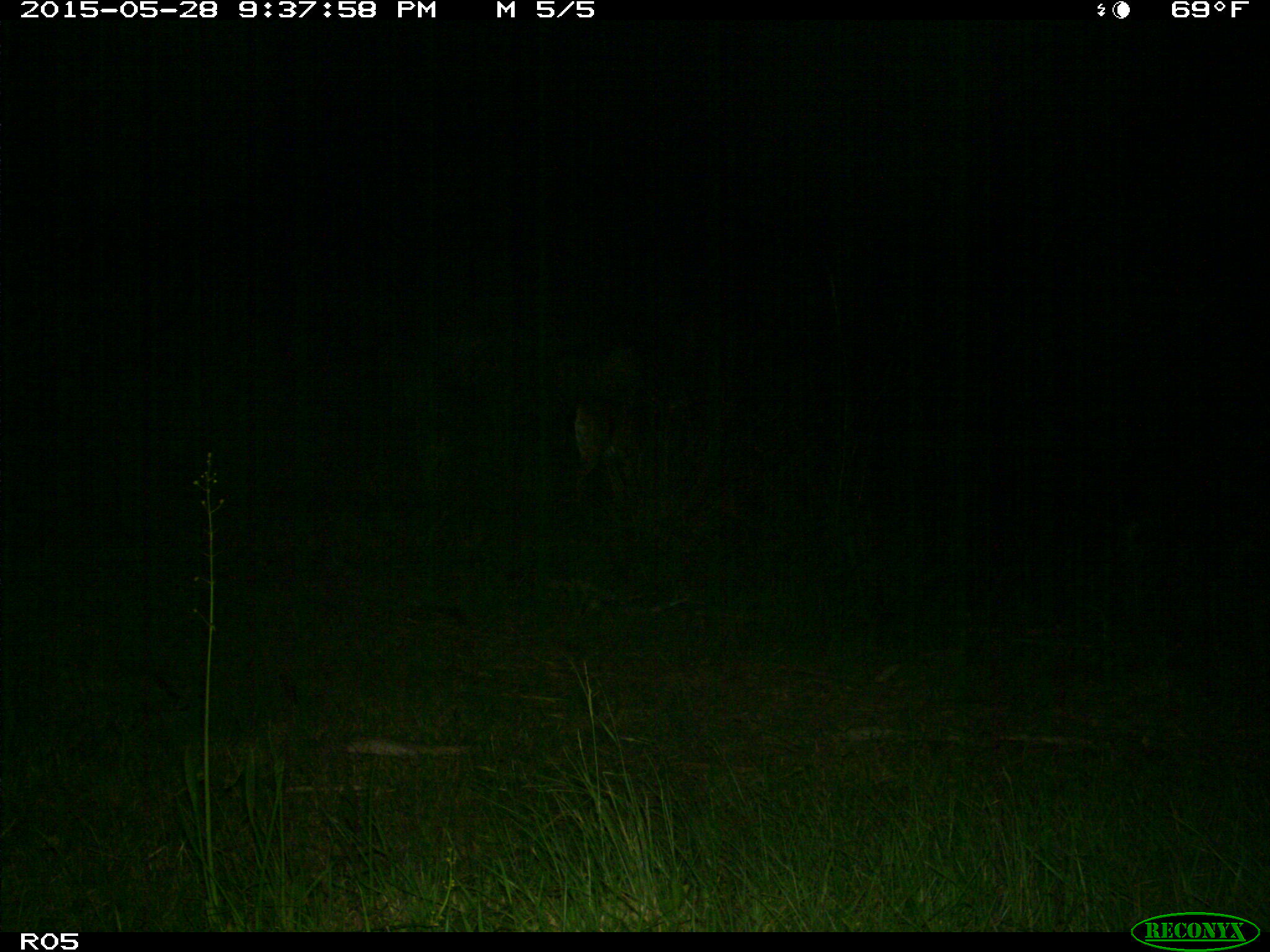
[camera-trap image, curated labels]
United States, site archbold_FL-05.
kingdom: Animalia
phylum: Chordata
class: Mammalia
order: Artiodactyla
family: Cervidae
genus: Odocoileus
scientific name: Odocoileus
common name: deer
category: unidentified deer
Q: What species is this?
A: Unidentified deer (deer) (Odocoileus).